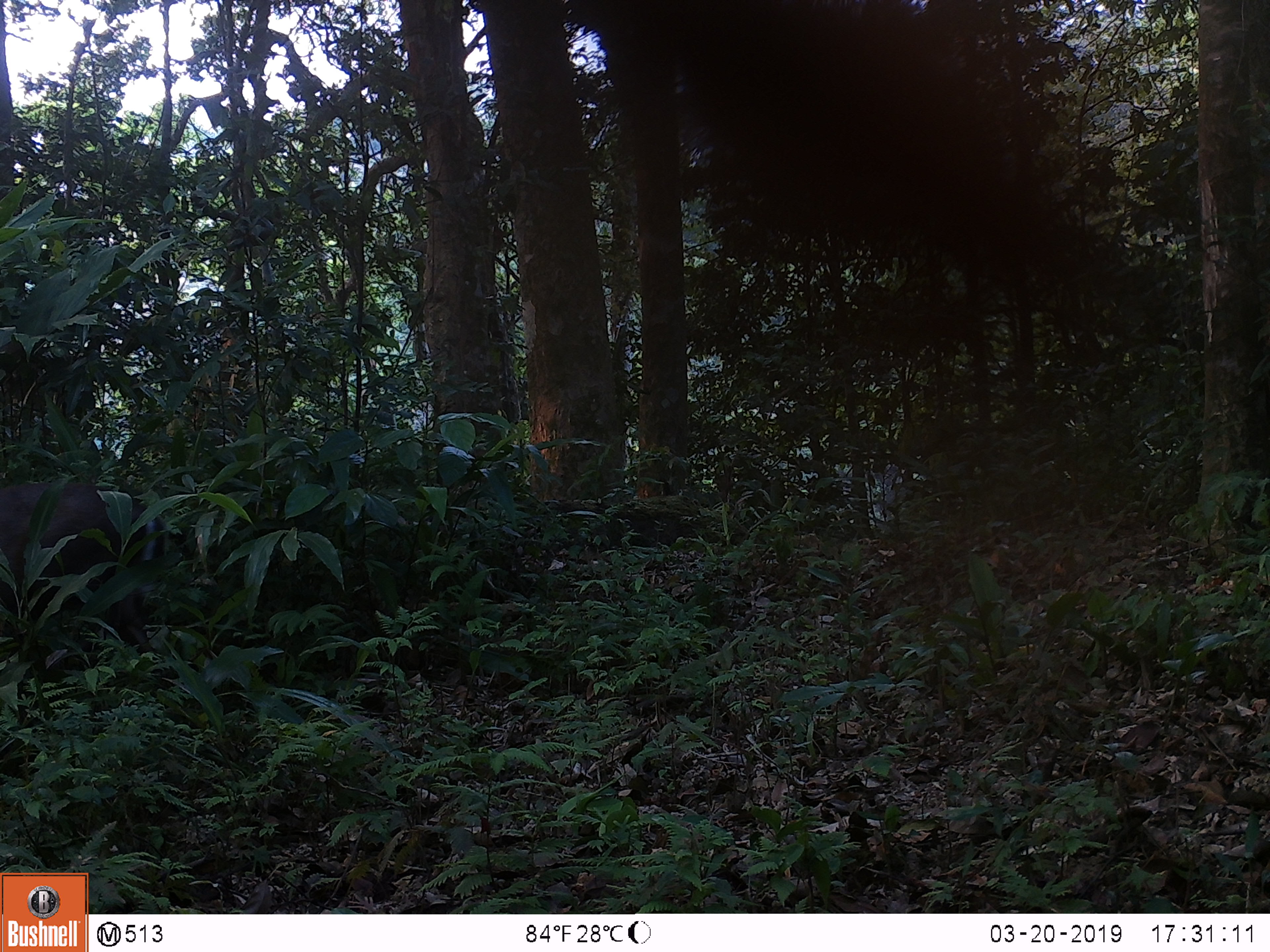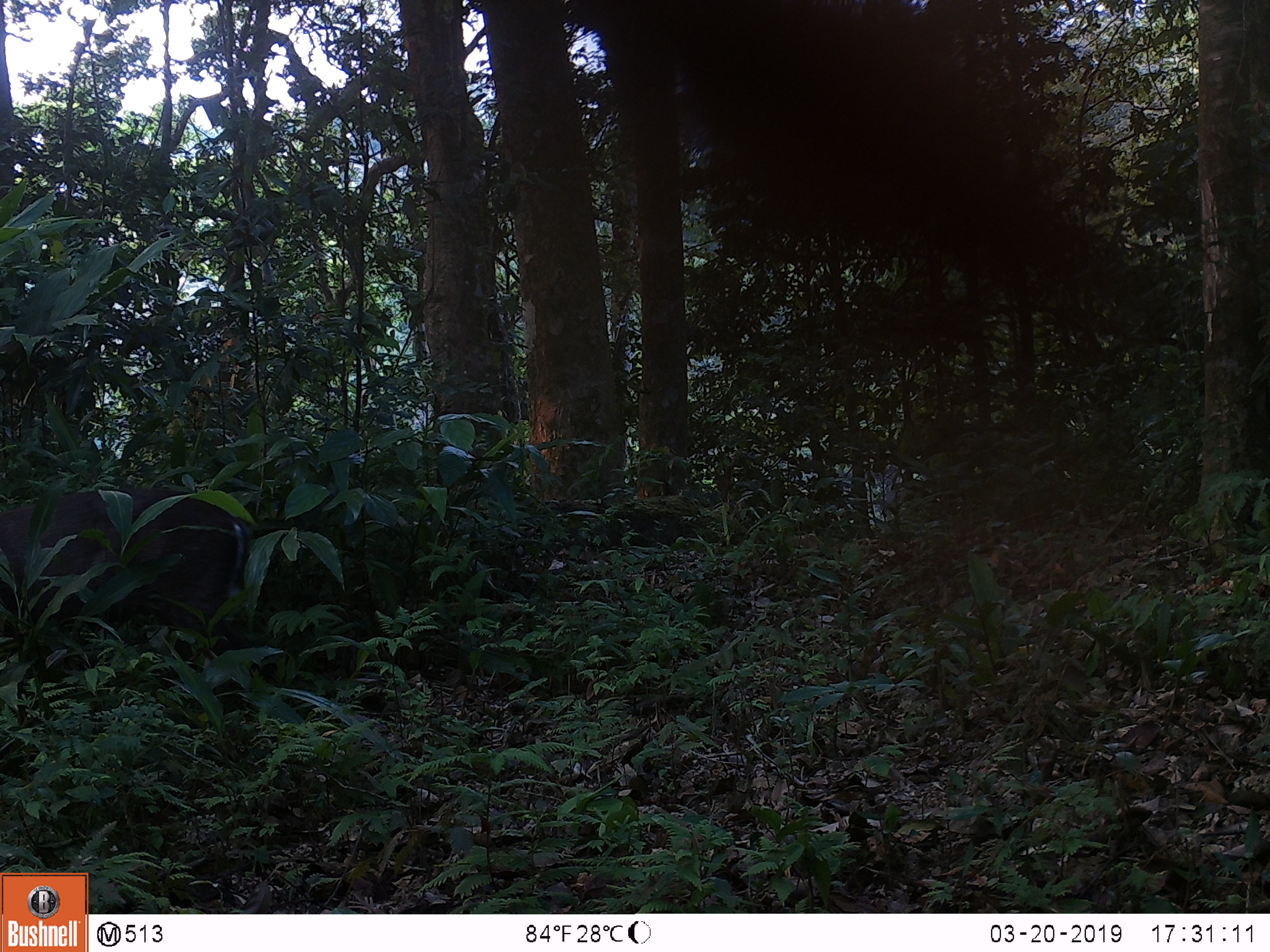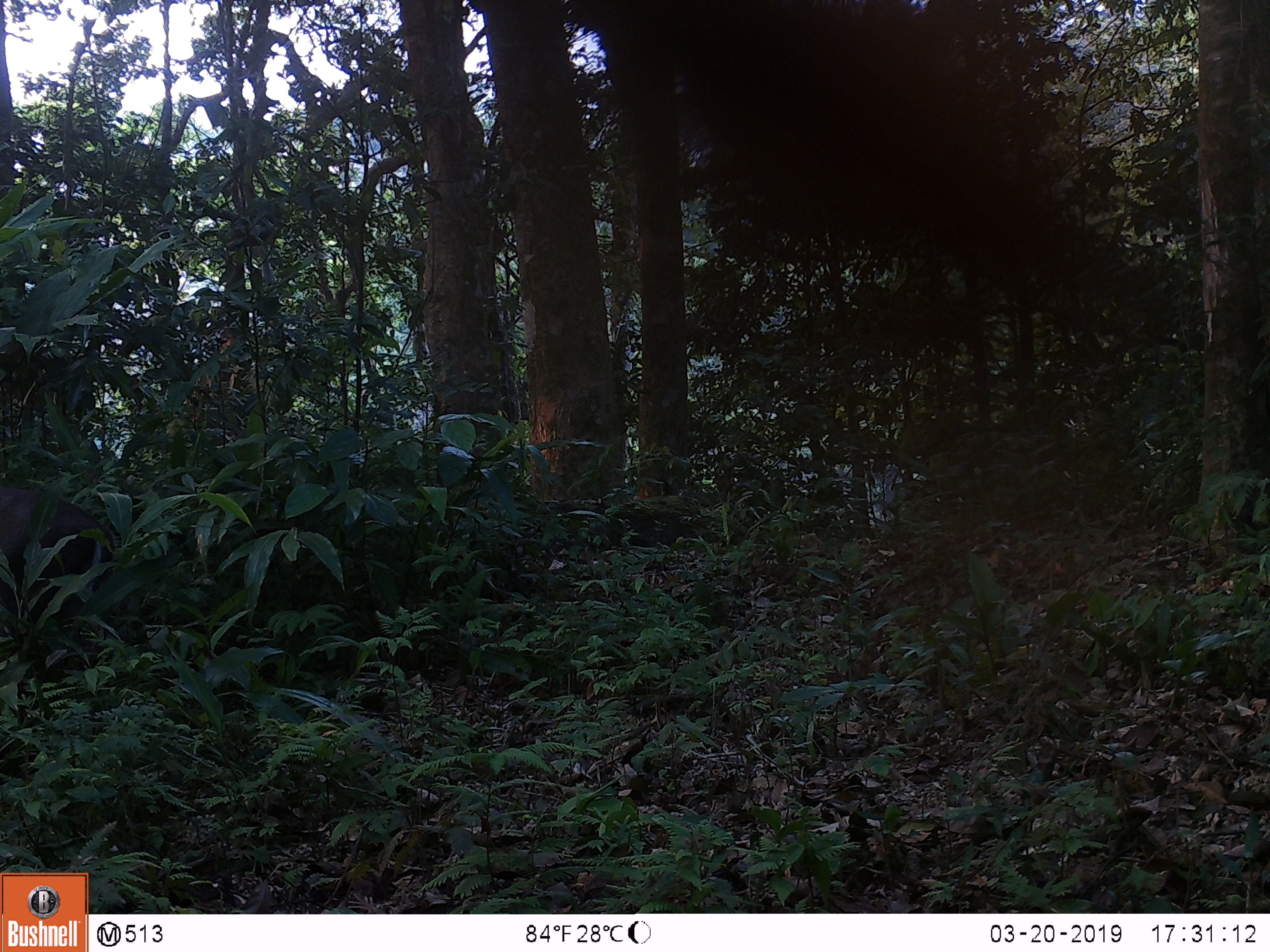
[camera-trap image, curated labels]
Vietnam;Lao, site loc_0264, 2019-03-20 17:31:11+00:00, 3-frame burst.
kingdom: Animalia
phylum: Chordata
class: Mammalia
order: Artiodactyla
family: Cervidae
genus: Muntiacus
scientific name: Muntiacus rooseveltorum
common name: roosevelt's muntjac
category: roosevelts muntjac group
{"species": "roosevelts muntjac group (roosevelt's muntjac) (Muntiacus rooseveltorum)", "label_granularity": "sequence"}